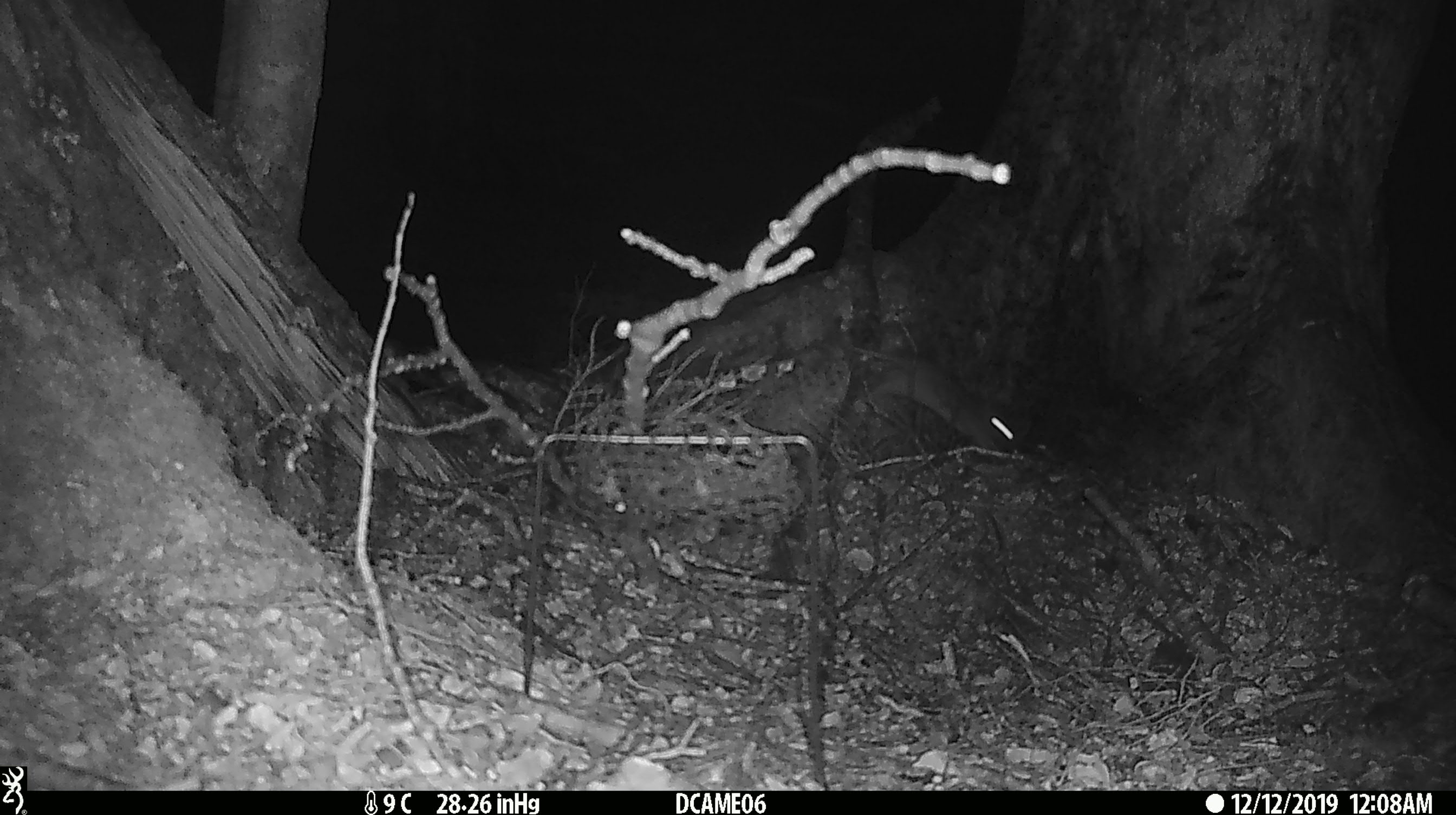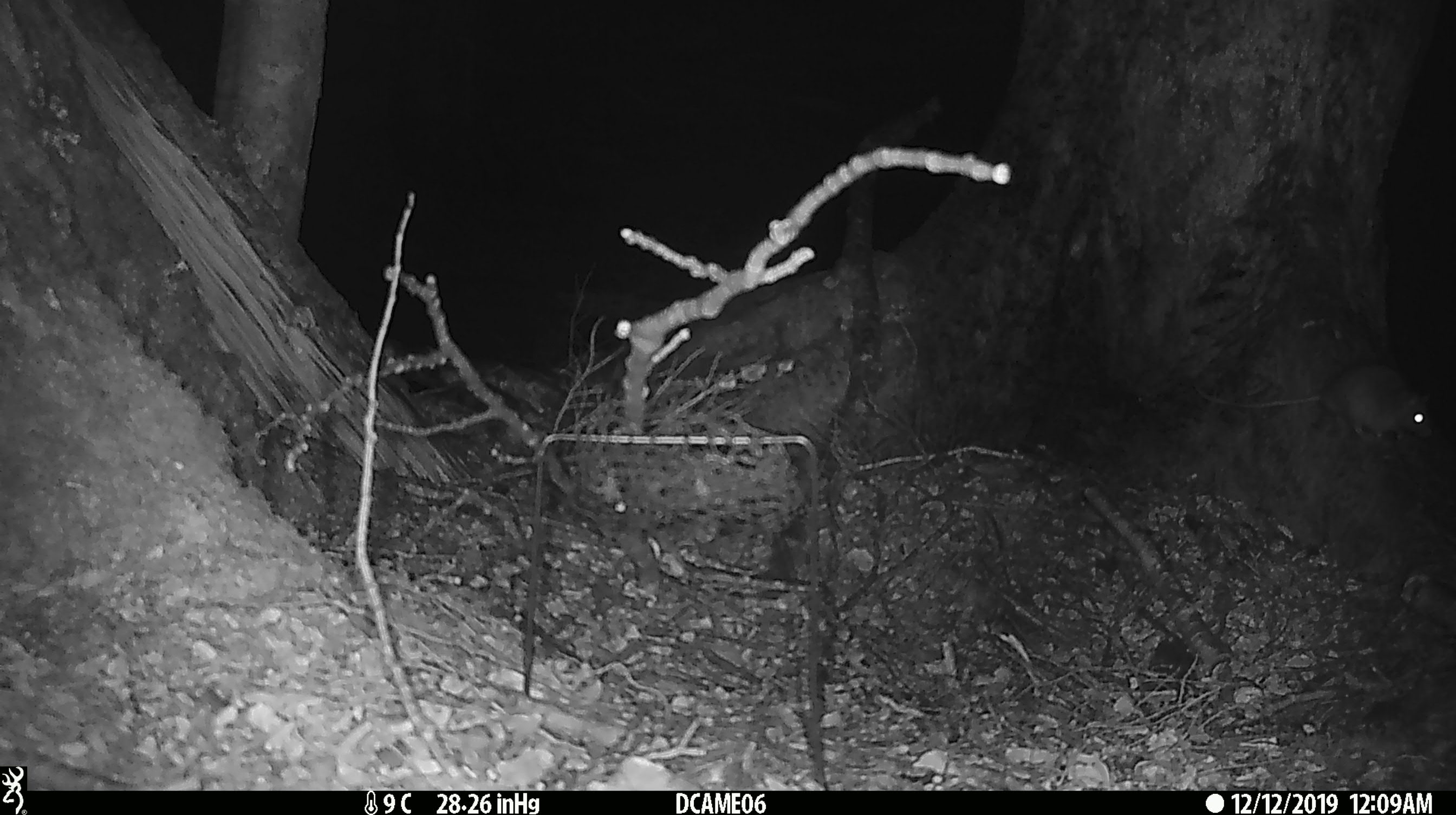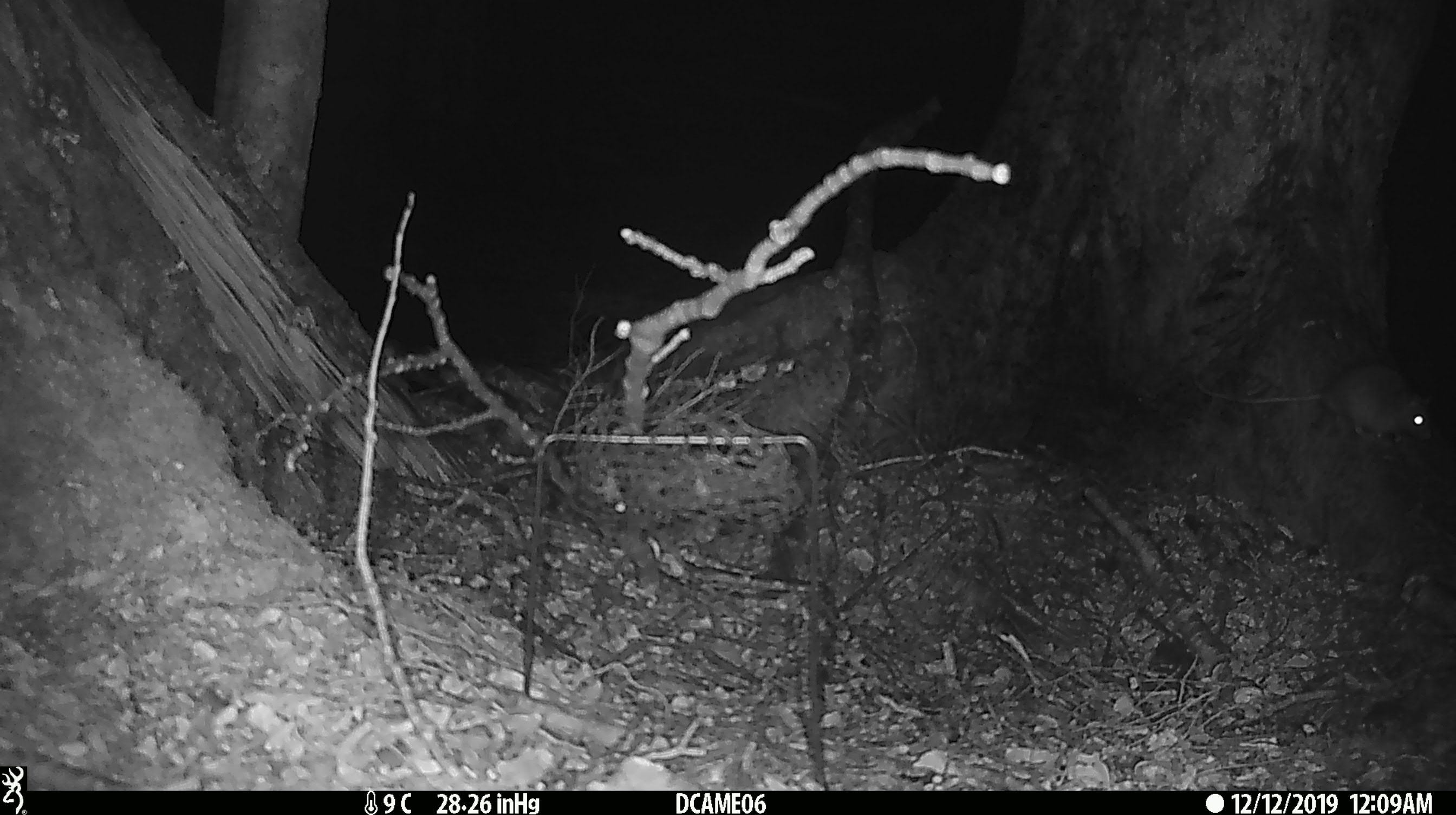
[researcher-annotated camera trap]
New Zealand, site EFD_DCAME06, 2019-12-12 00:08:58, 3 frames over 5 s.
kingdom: Animalia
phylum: Chordata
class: Mammalia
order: Rodentia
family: Muridae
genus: Mus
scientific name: Mus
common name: mouse